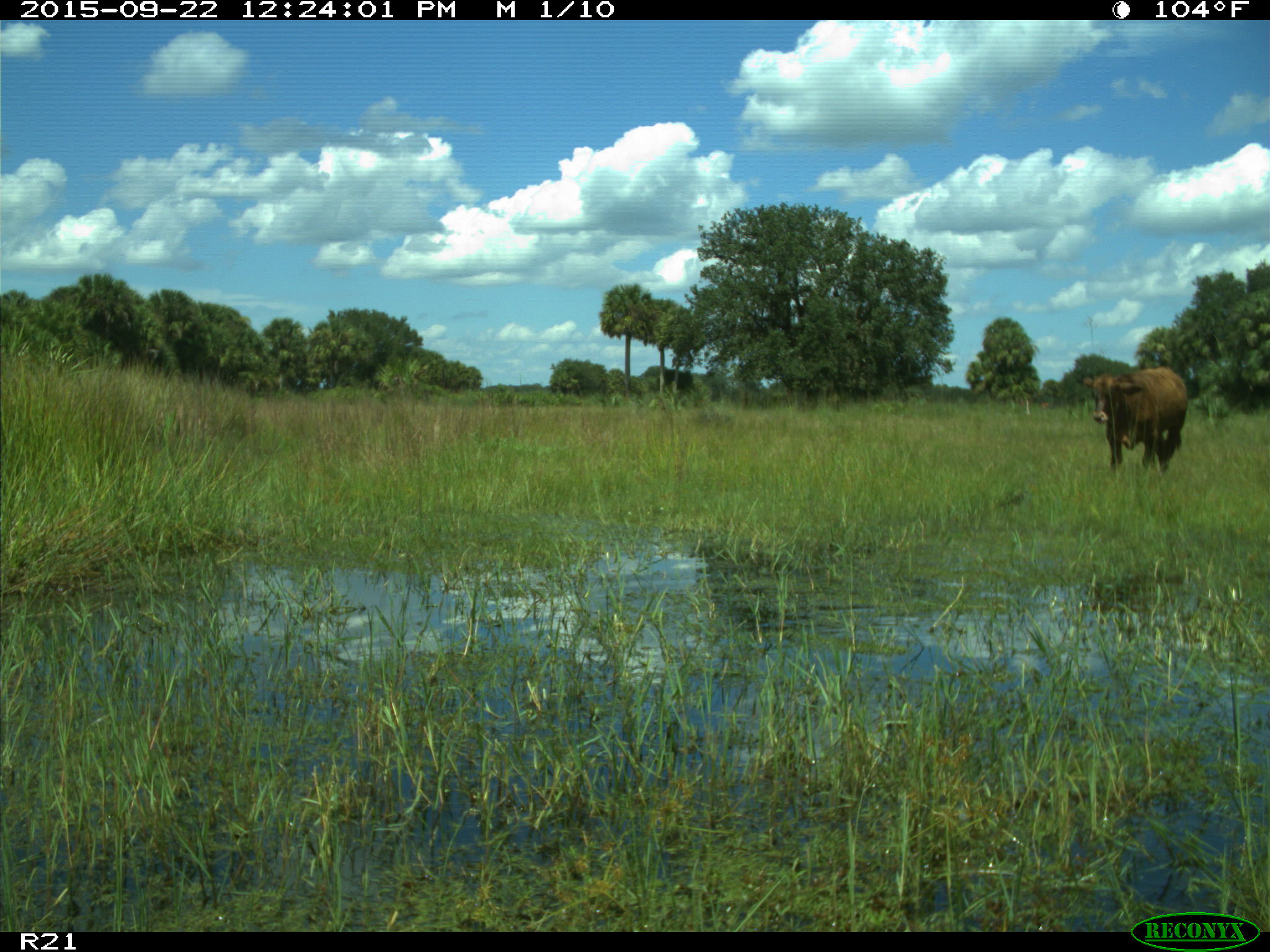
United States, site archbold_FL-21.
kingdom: Animalia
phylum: Chordata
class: Mammalia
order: Artiodactyla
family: Bovidae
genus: Bos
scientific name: Bos taurus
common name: domestic cow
Bos taurus (domestic cow).